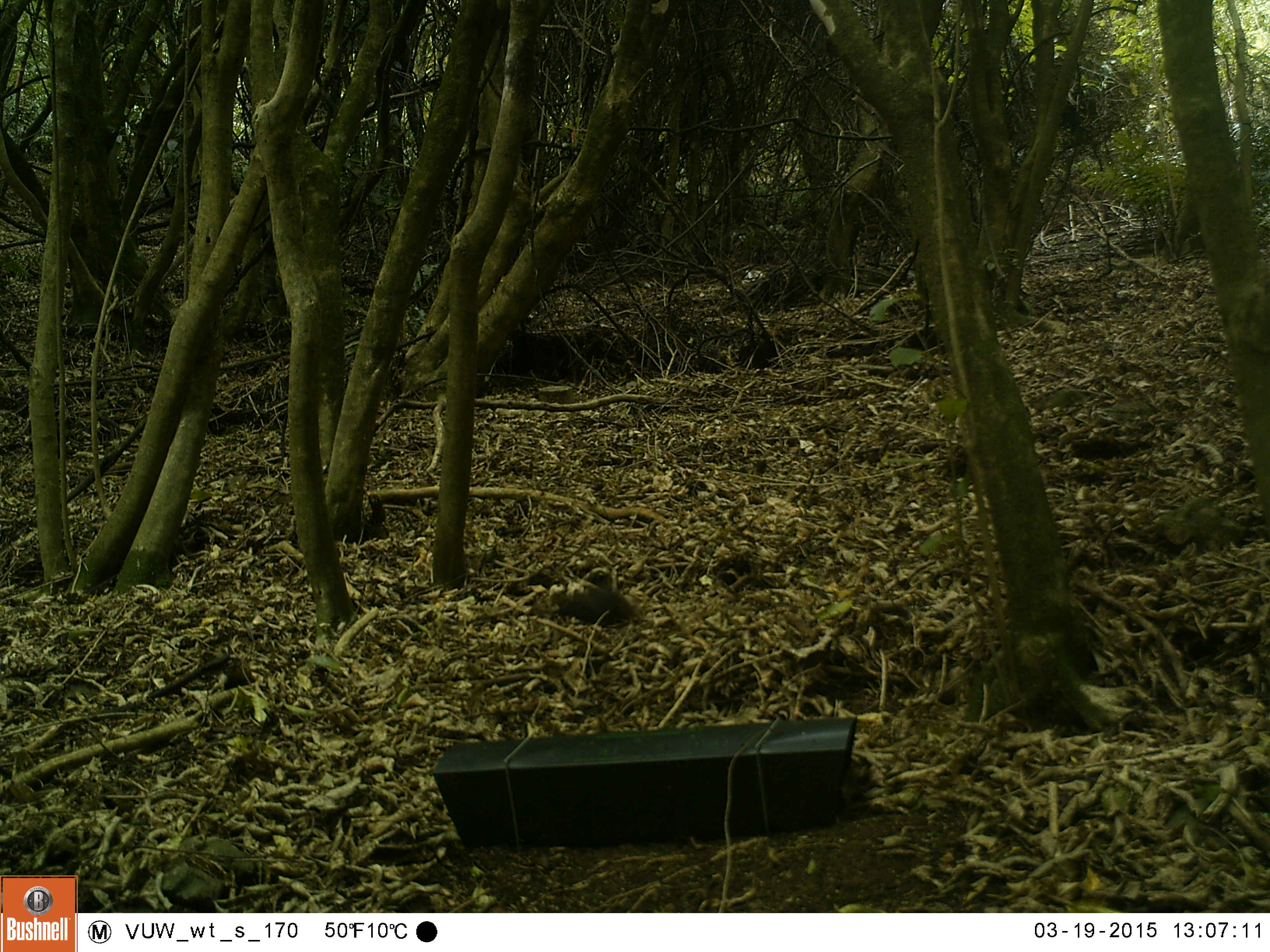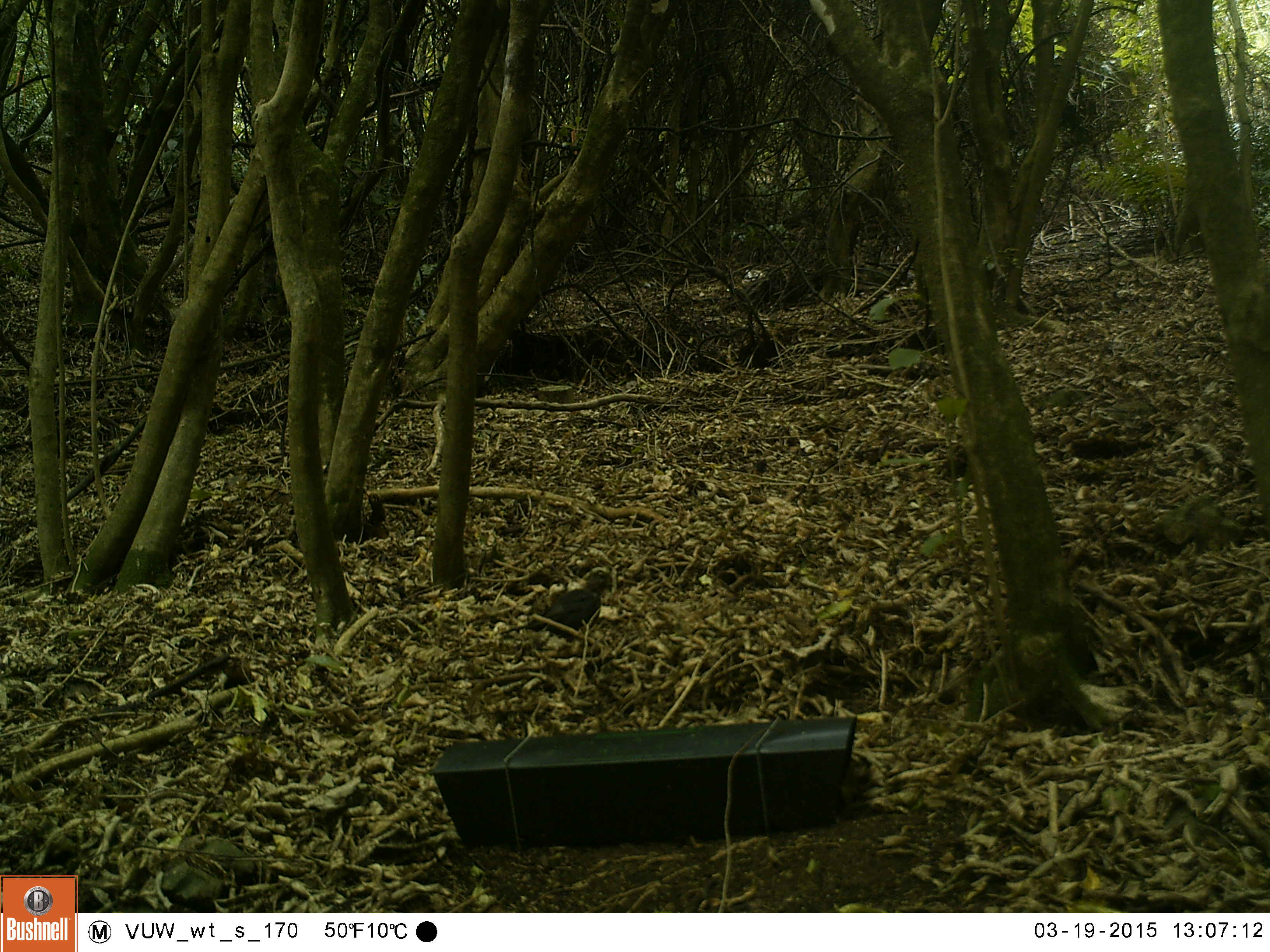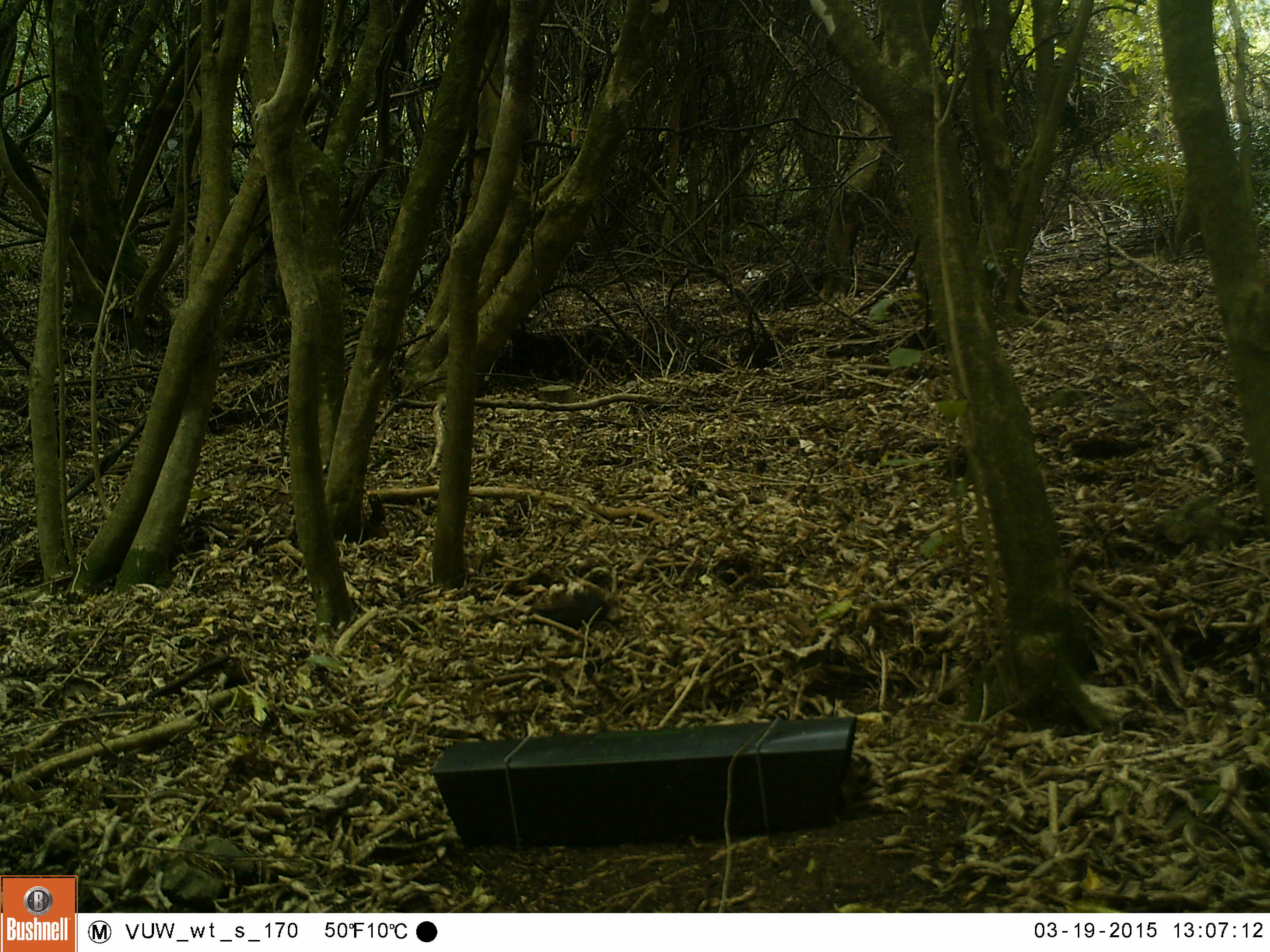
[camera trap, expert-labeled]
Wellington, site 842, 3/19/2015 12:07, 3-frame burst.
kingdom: Animalia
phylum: Chordata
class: Aves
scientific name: Aves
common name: bird